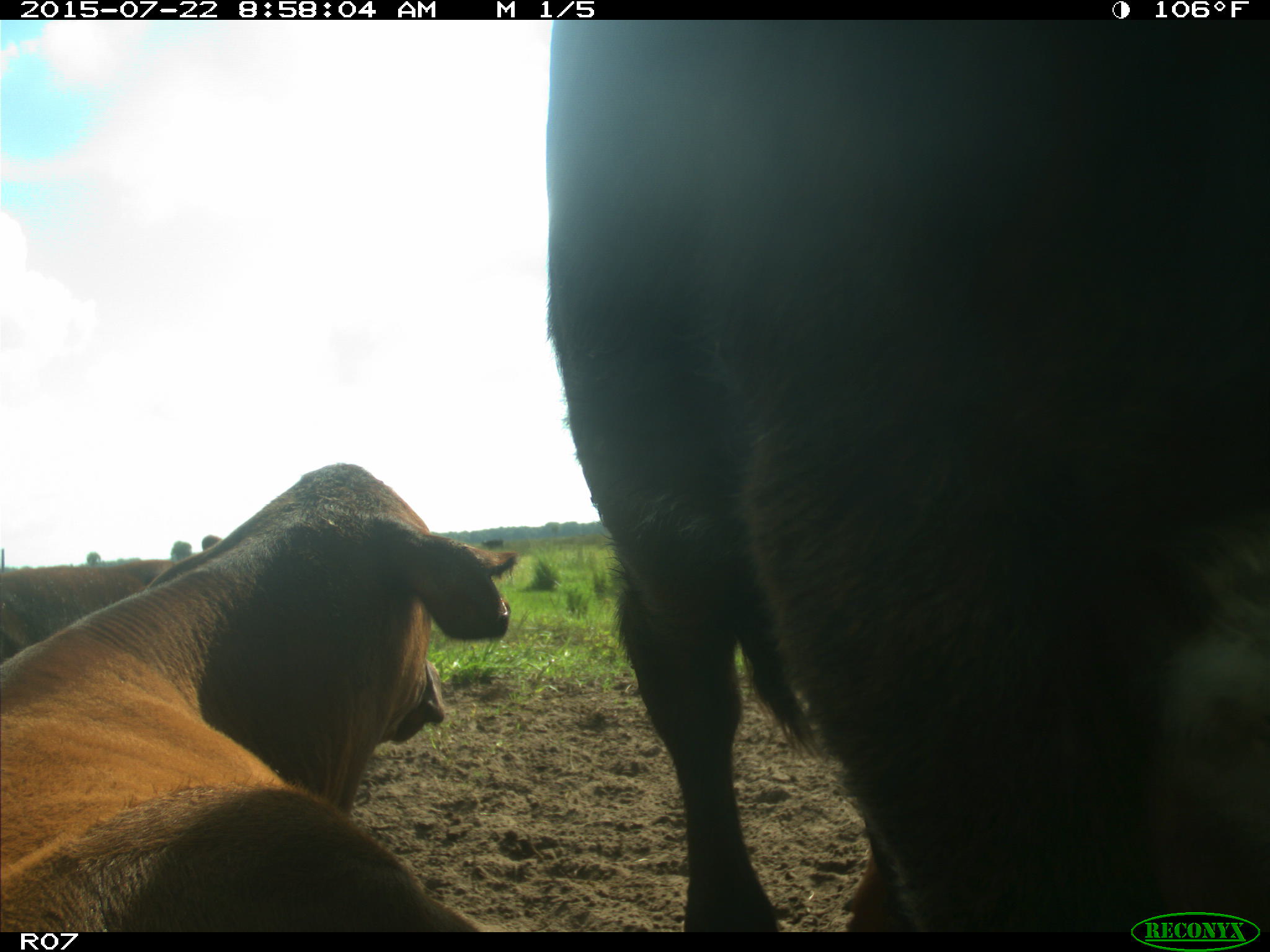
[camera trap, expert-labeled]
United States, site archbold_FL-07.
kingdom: Animalia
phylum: Chordata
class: Mammalia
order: Artiodactyla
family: Bovidae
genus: Bos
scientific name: Bos taurus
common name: domestic cow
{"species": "Bos taurus (domestic cow)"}